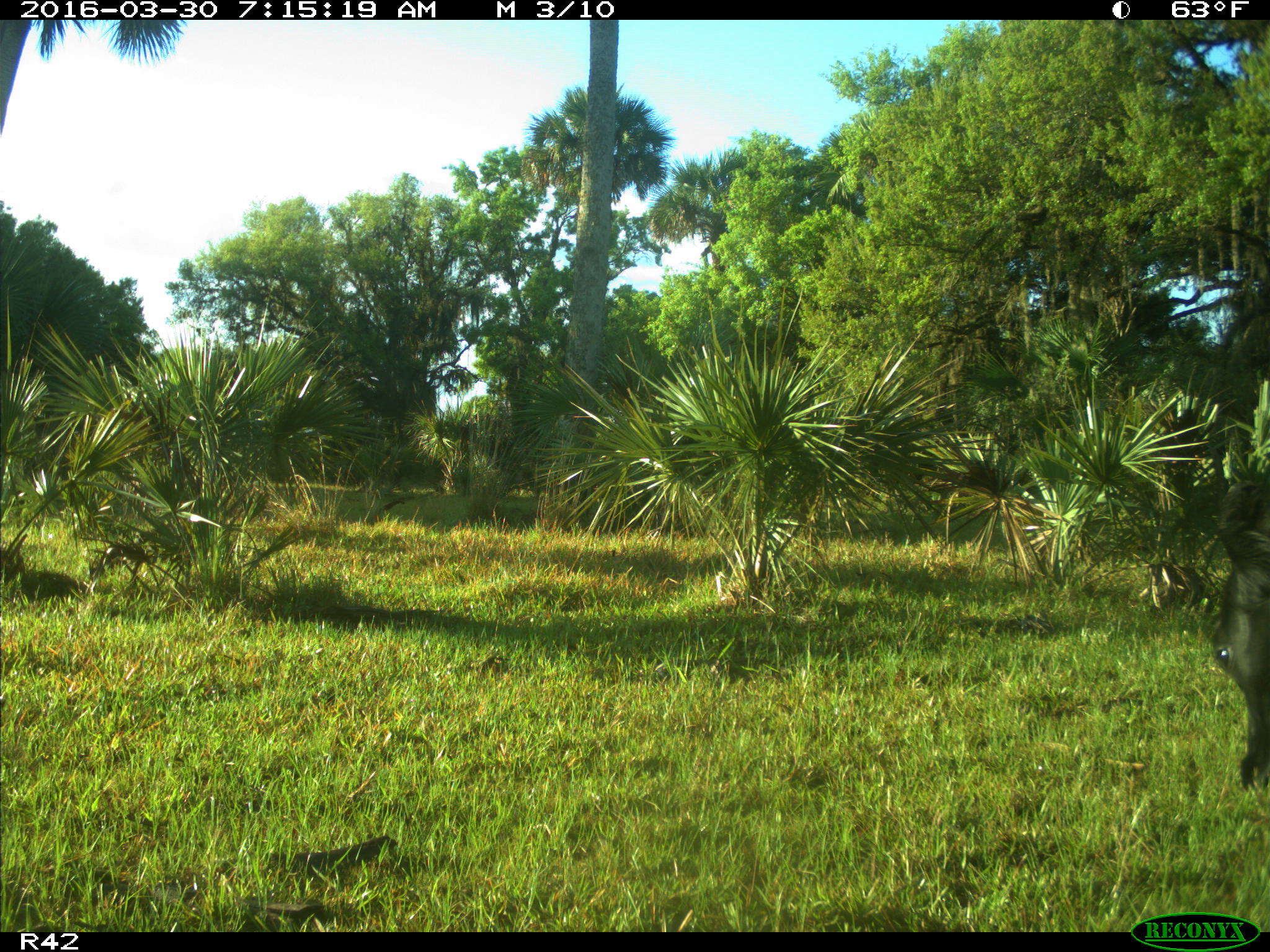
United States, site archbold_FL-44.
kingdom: Animalia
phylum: Chordata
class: Mammalia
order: Artiodactyla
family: Bovidae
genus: Bos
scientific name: Bos taurus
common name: domestic cow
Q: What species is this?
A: Bos taurus (domestic cow).